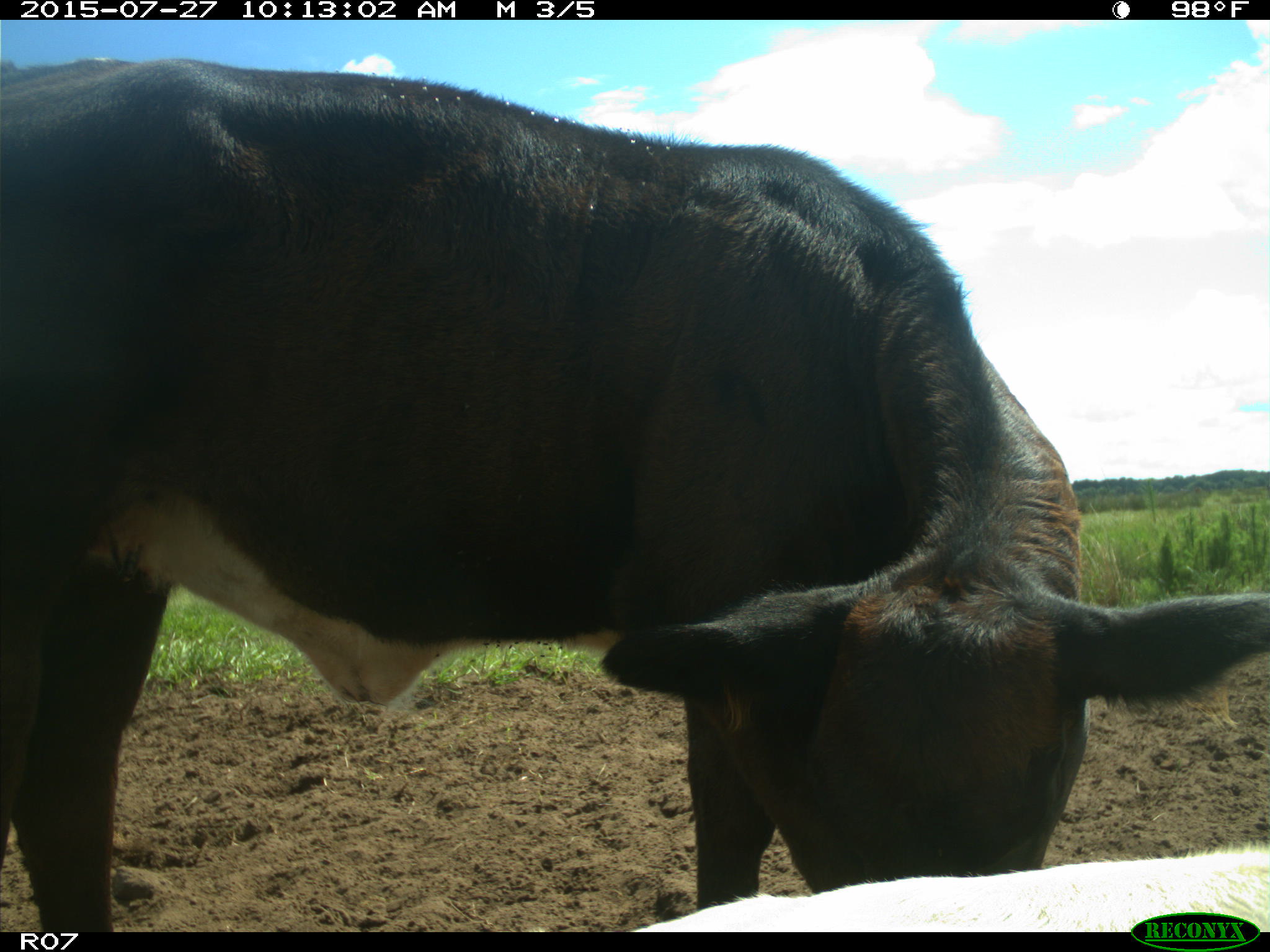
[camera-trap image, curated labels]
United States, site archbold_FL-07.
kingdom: Animalia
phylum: Chordata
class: Mammalia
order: Artiodactyla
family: Bovidae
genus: Bos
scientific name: Bos taurus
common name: domestic cow